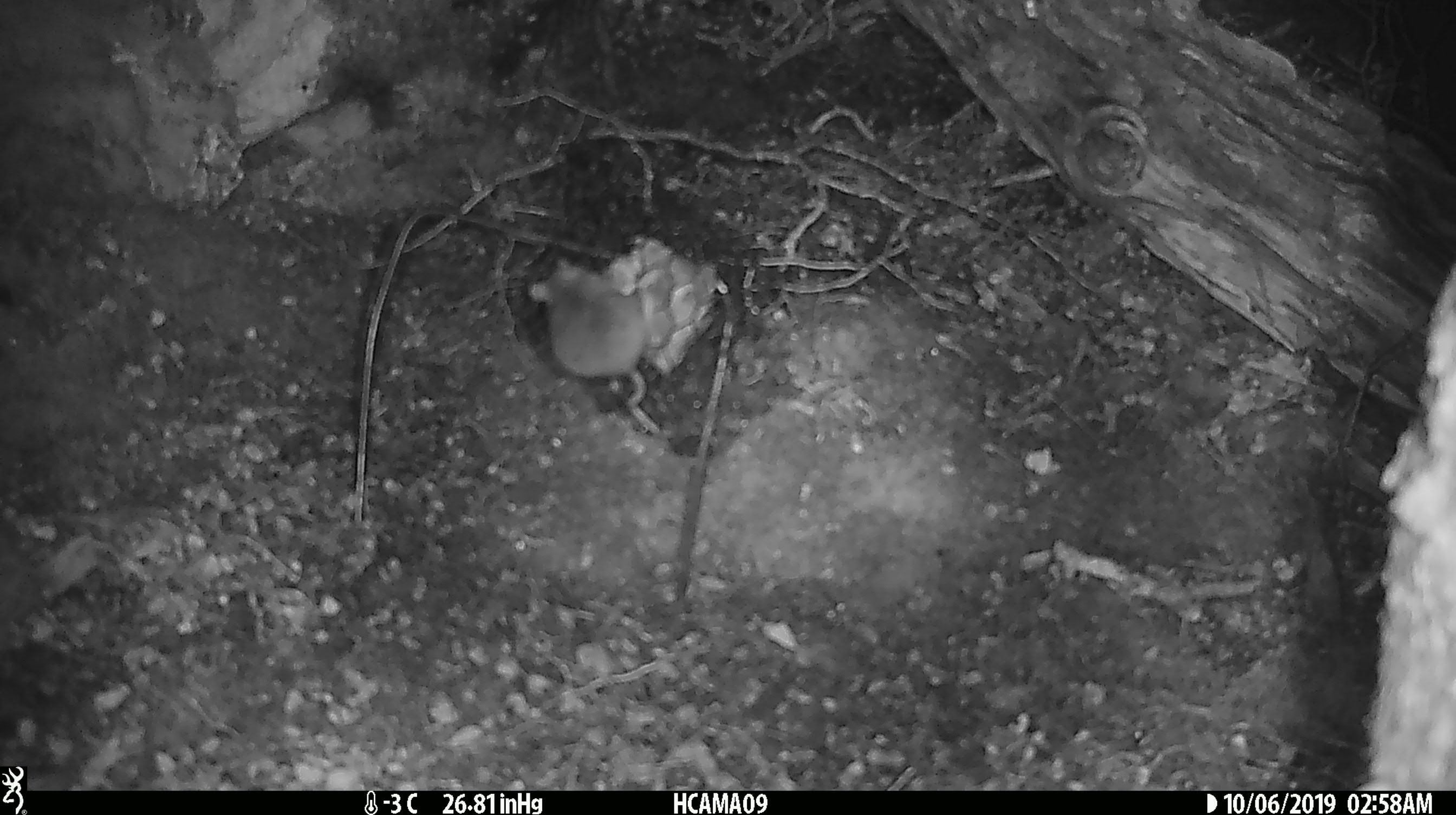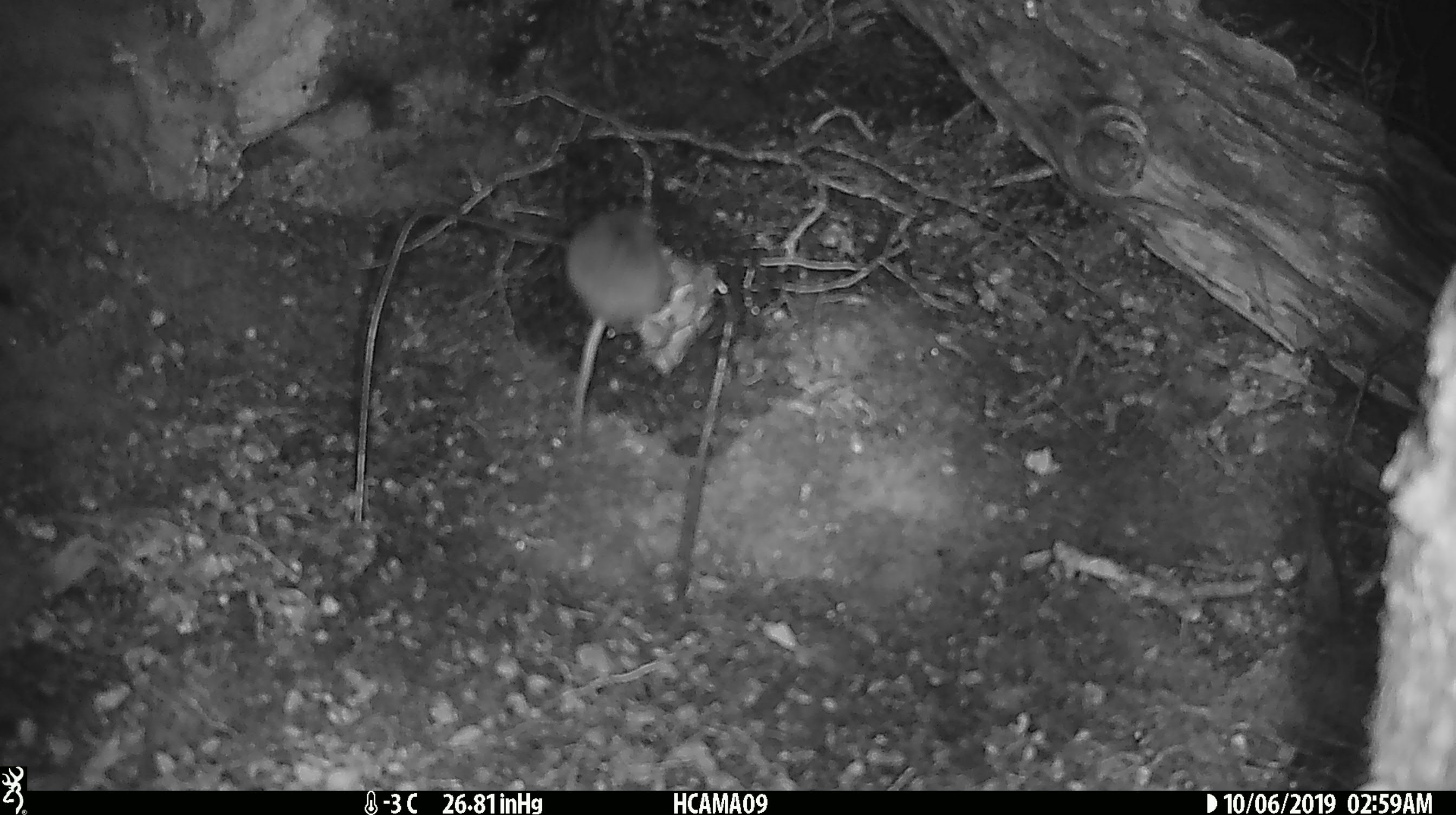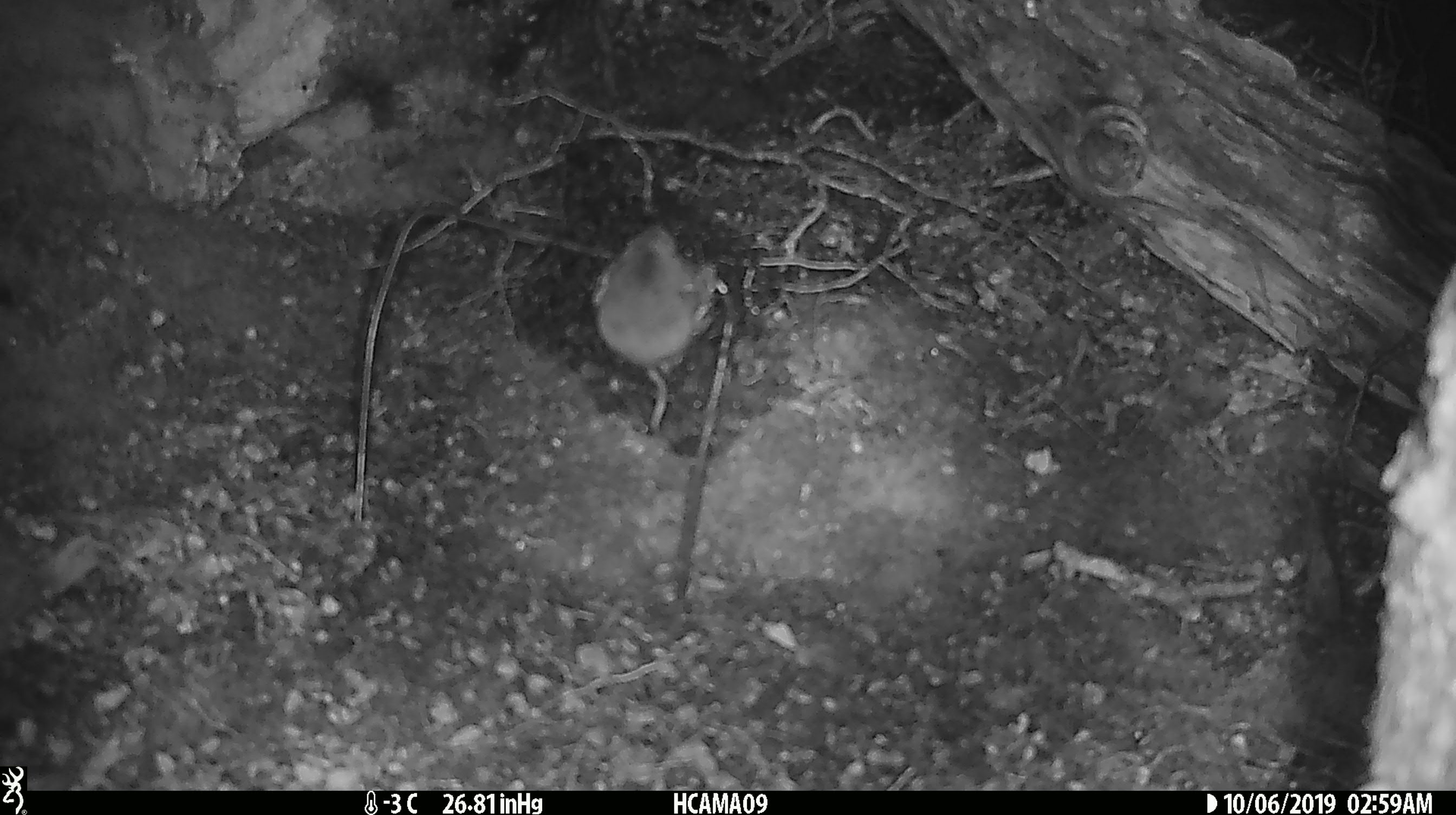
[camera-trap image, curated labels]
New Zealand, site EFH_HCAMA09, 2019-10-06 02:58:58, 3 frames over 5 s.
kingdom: Animalia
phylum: Chordata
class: Mammalia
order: Rodentia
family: Muridae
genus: Mus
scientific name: Mus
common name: mouse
Mouse (Mus).